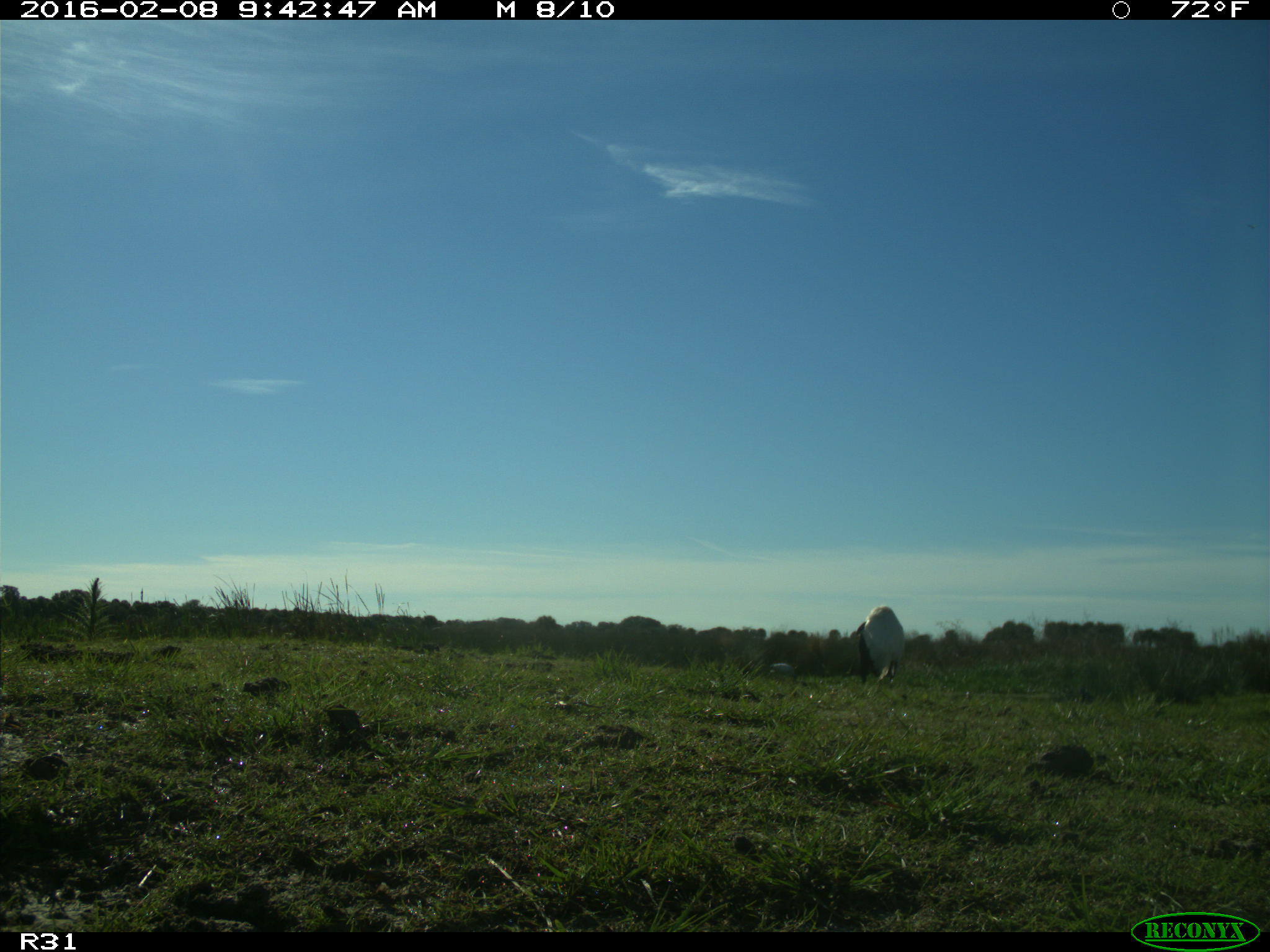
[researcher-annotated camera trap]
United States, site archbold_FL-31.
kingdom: Animalia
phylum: Chordata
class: Aves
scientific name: Aves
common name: birds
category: unidentified bird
Unidentified bird (birds) (Aves).